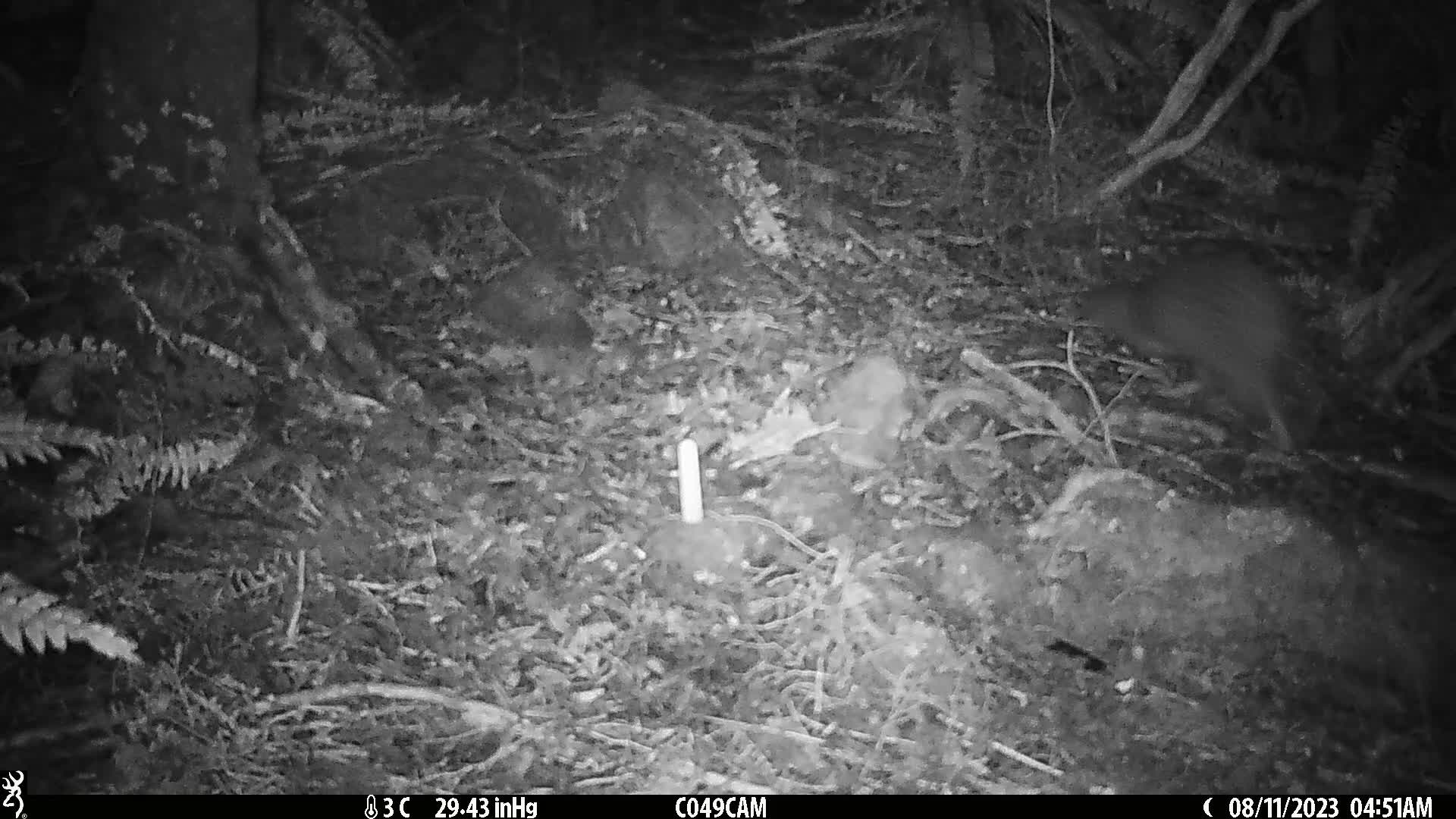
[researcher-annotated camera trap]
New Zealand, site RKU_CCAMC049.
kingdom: Animalia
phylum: Chordata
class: Aves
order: Apterygiformes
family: Apterygidae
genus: Apteryx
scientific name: Apteryx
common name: kiwi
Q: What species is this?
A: Kiwi (Apteryx).